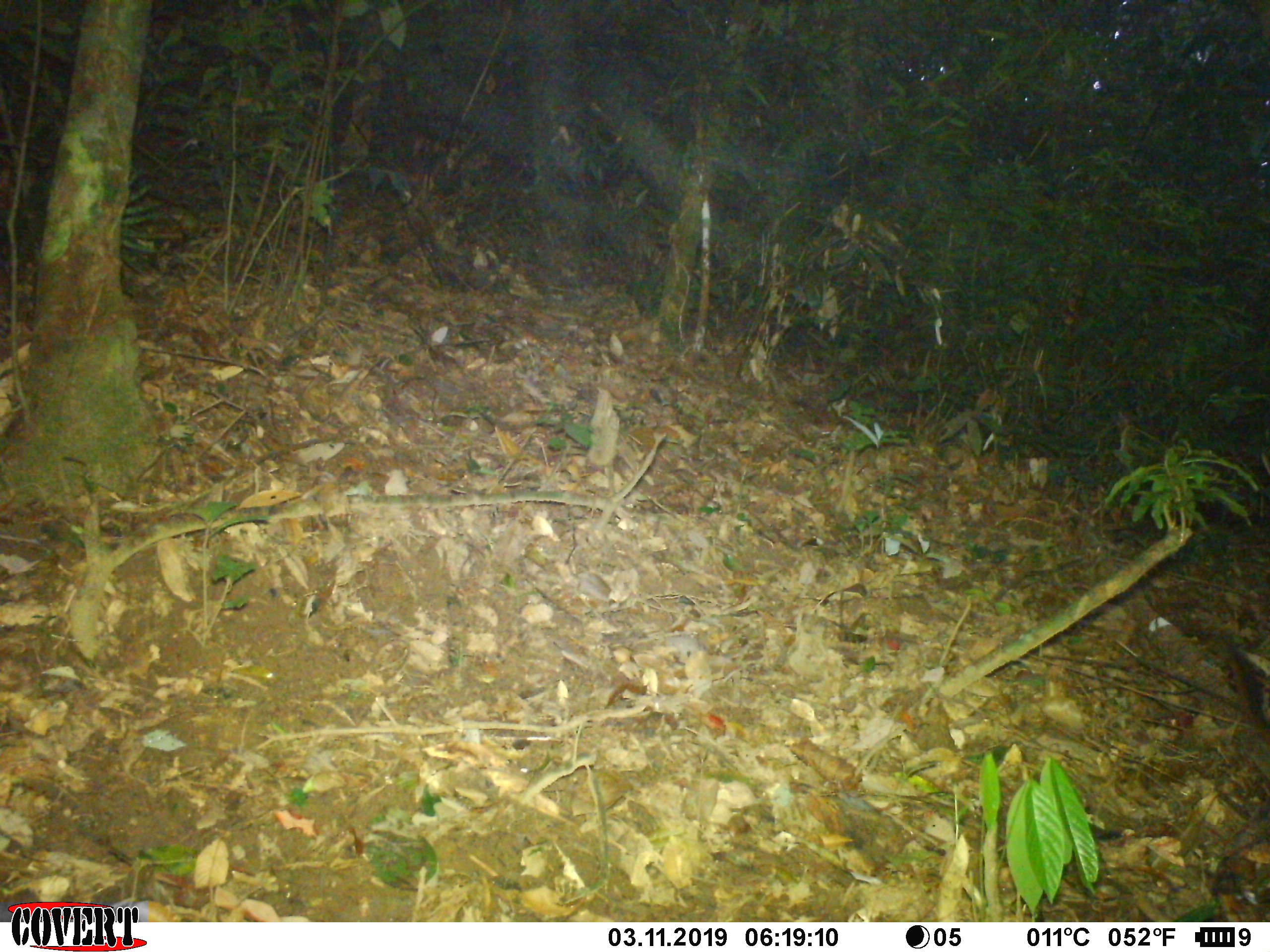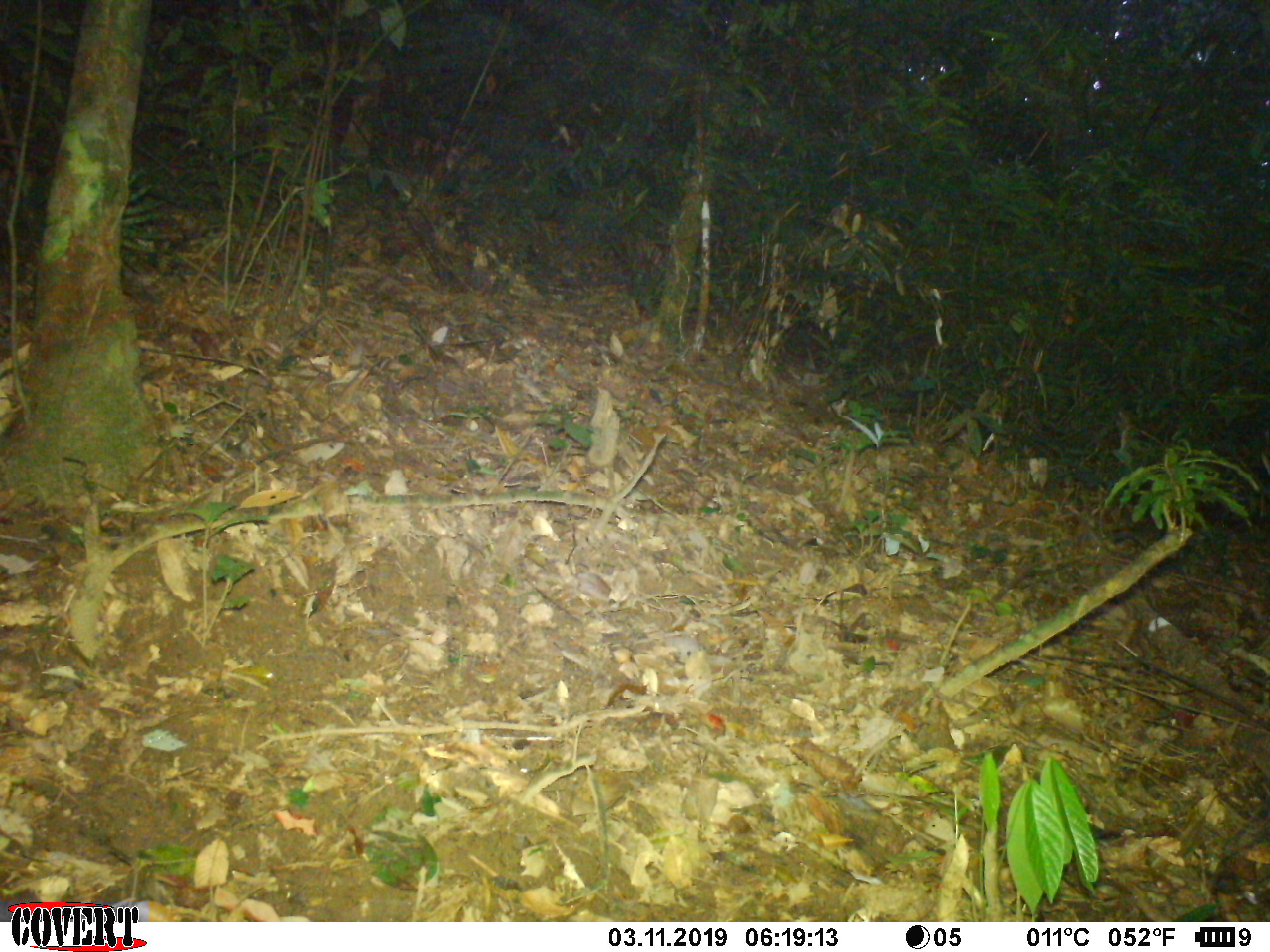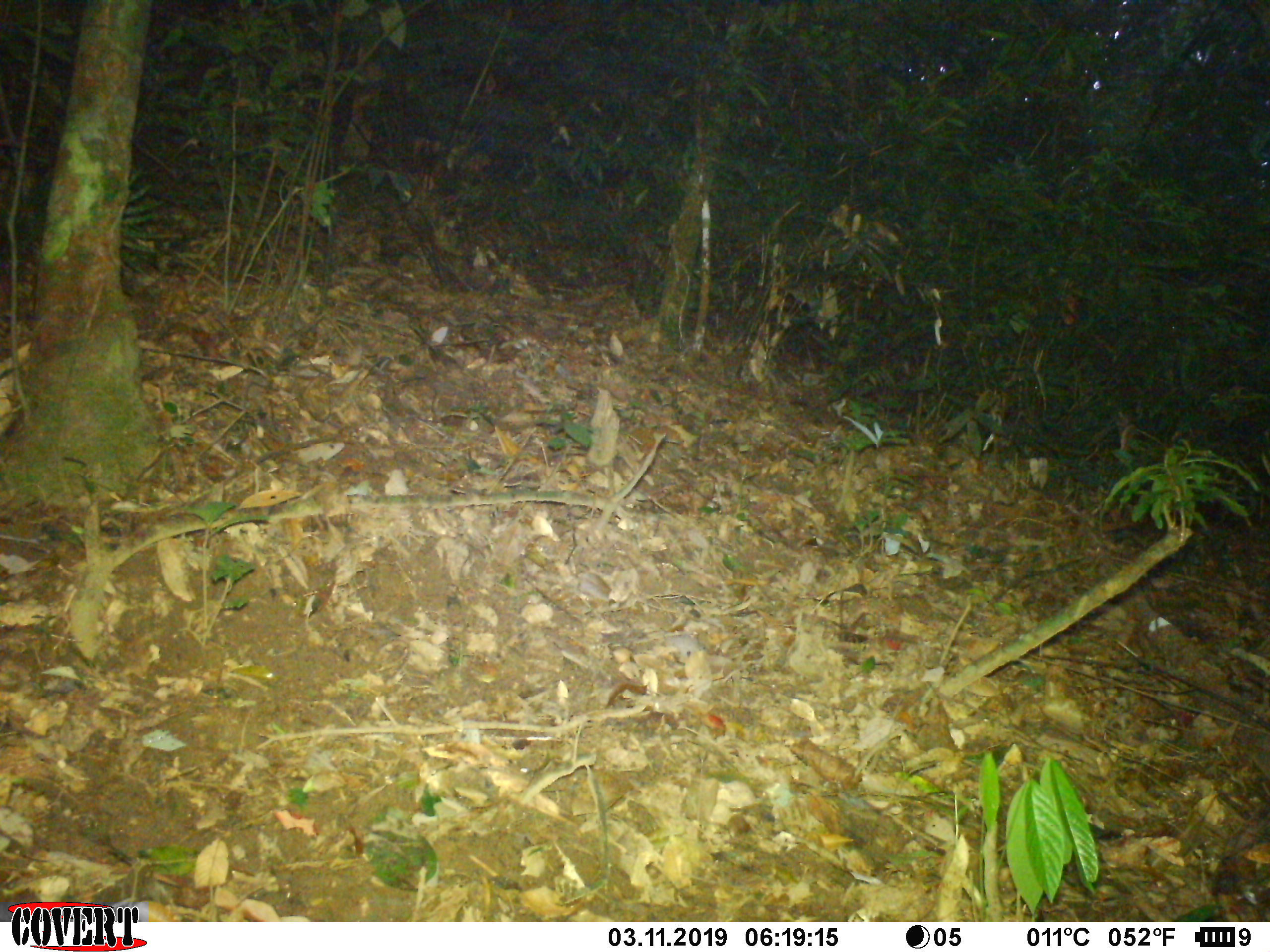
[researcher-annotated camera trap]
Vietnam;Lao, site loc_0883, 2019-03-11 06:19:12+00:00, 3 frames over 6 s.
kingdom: Animalia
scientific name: Animalia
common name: animal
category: unidentified animal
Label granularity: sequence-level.